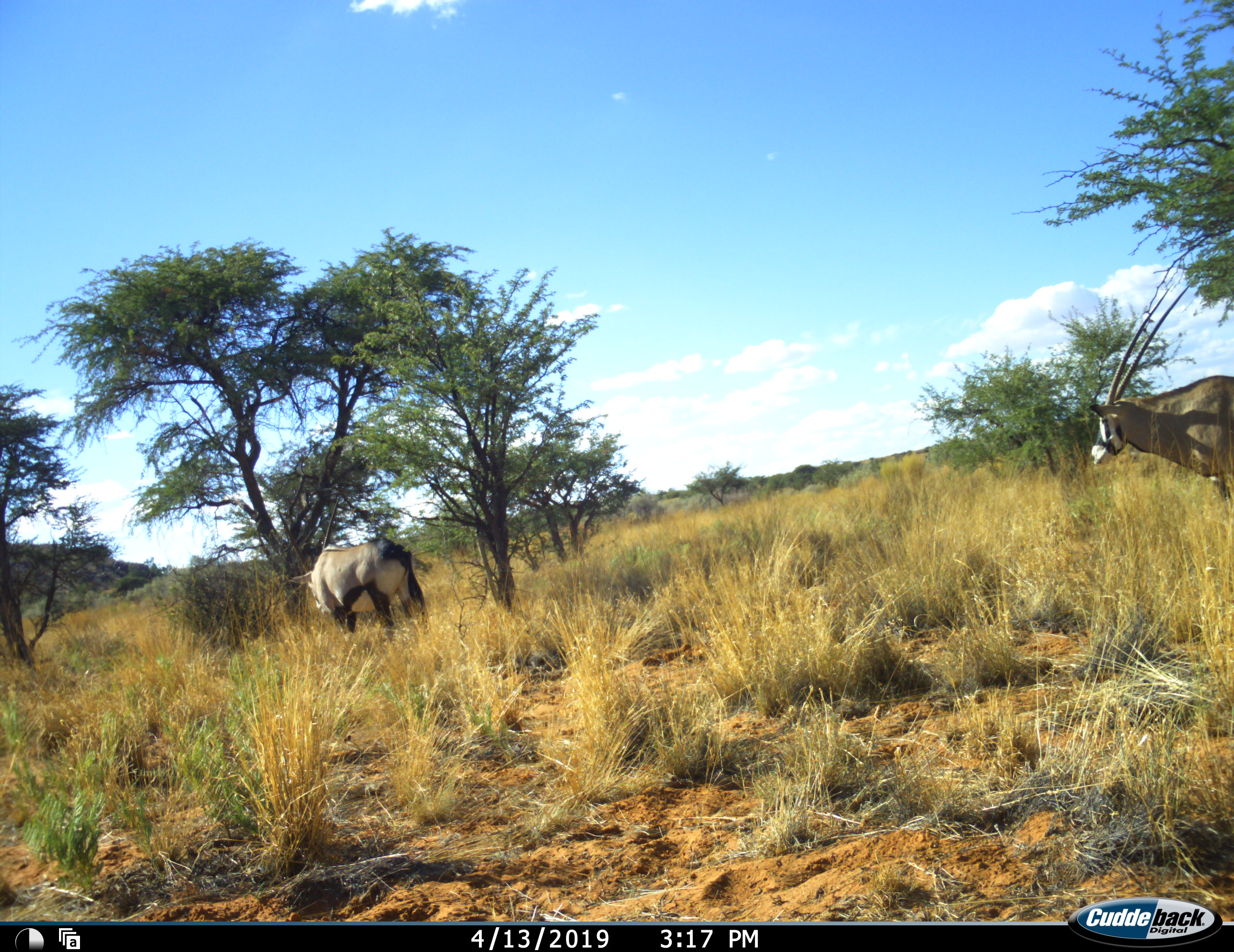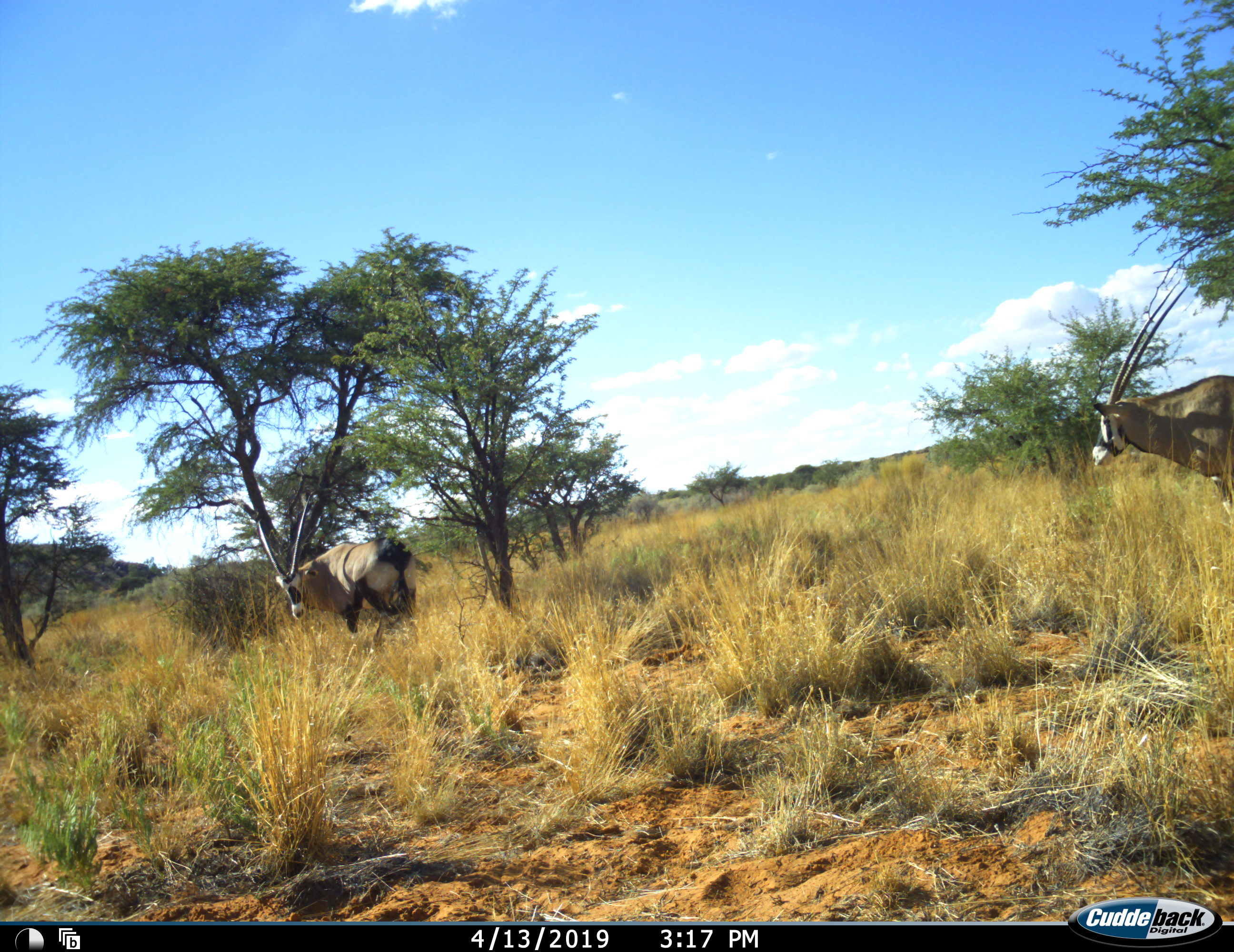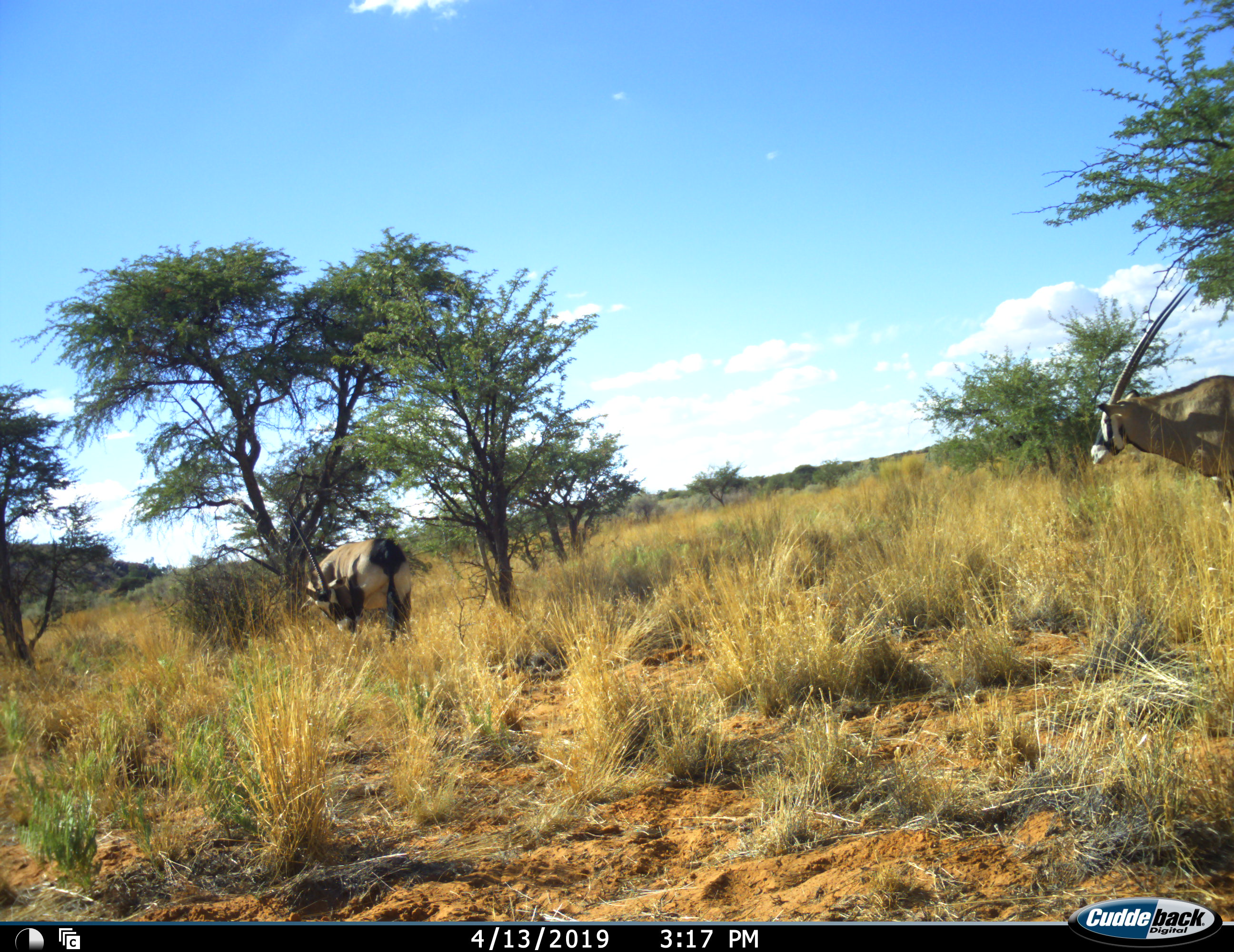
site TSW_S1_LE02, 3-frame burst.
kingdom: Animalia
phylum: Chordata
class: Mammalia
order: Artiodactyla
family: Bovidae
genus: Oryx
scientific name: Oryx gazella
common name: gemsbok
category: oryx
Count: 2.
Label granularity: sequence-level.